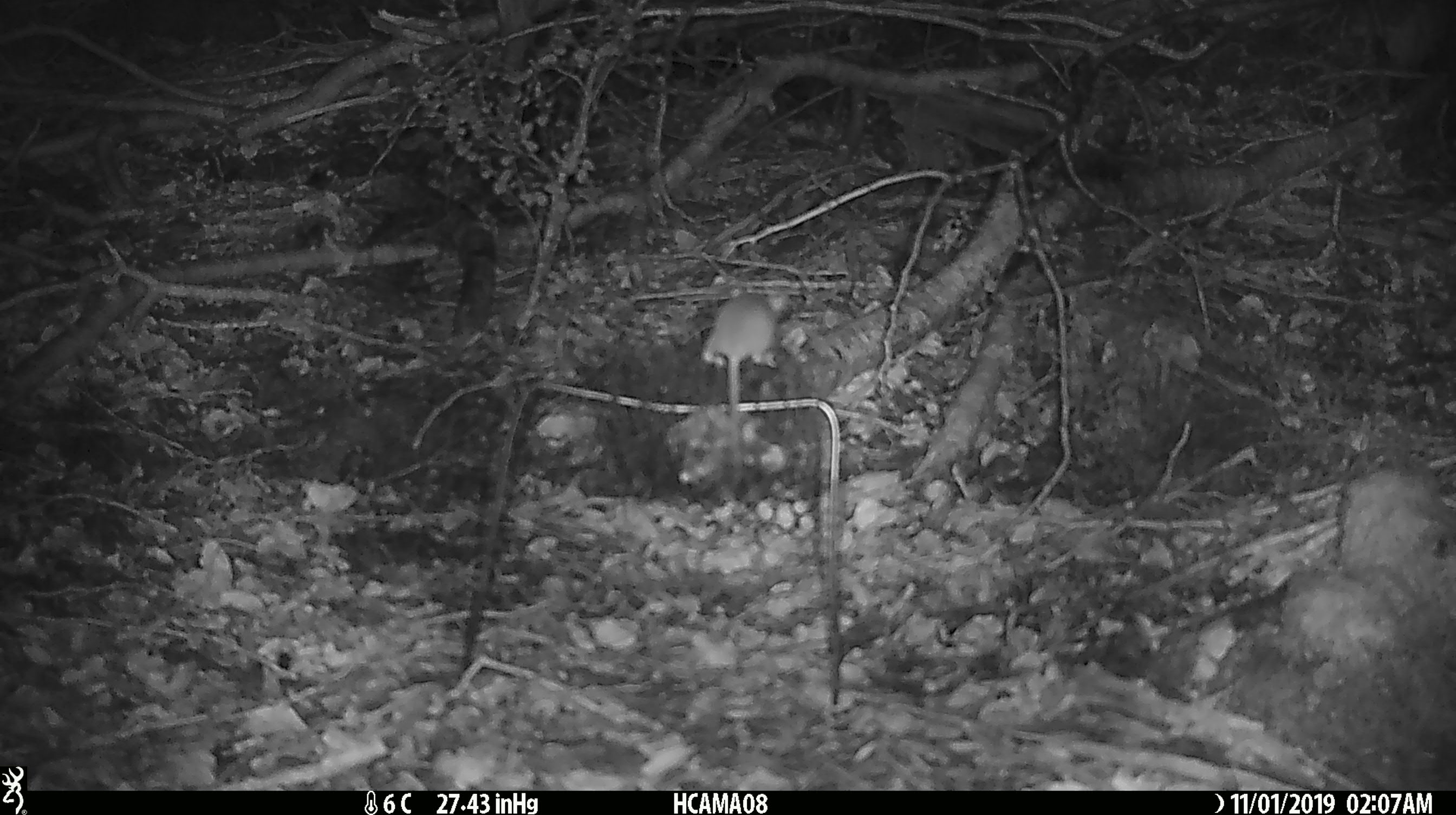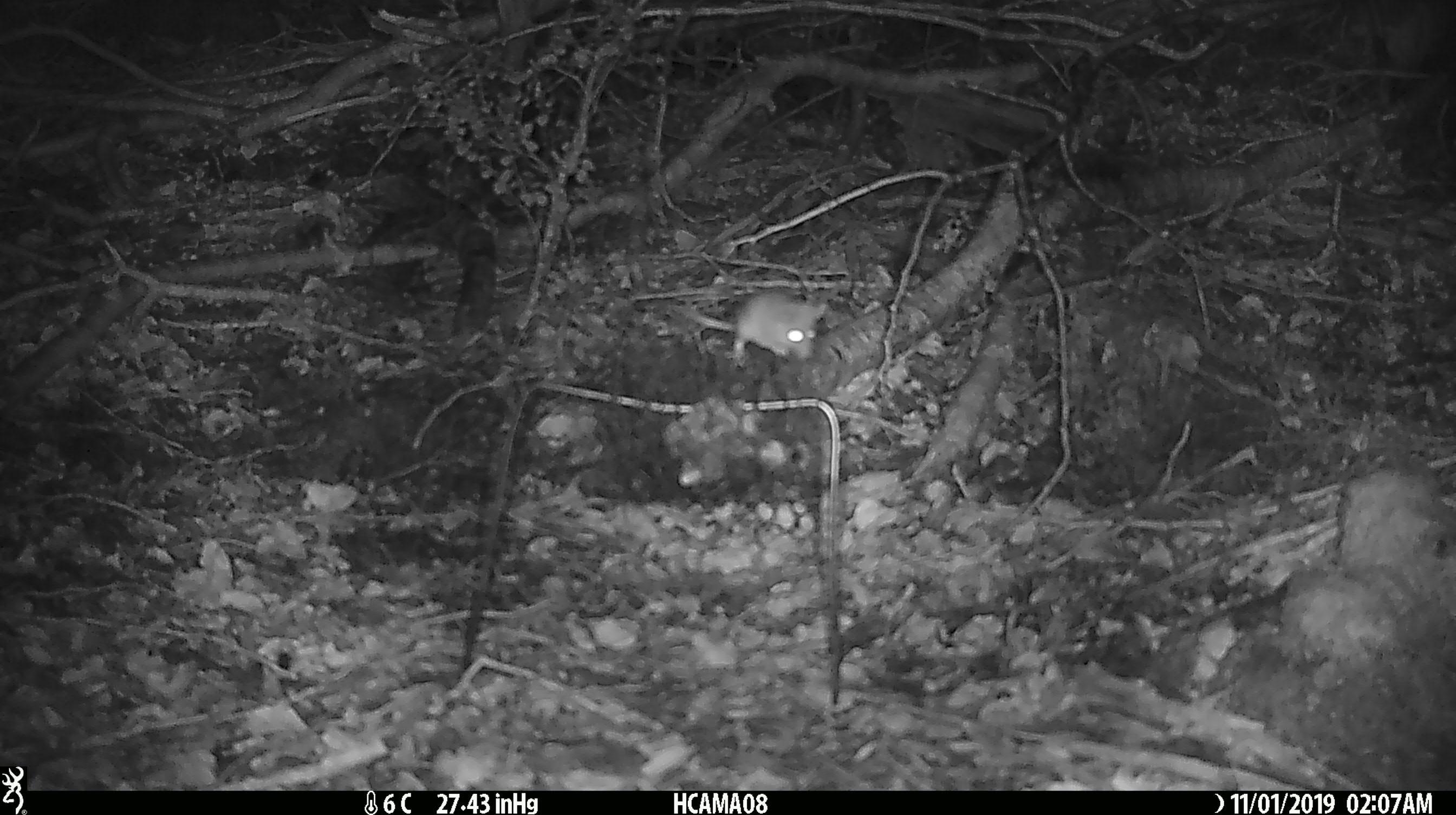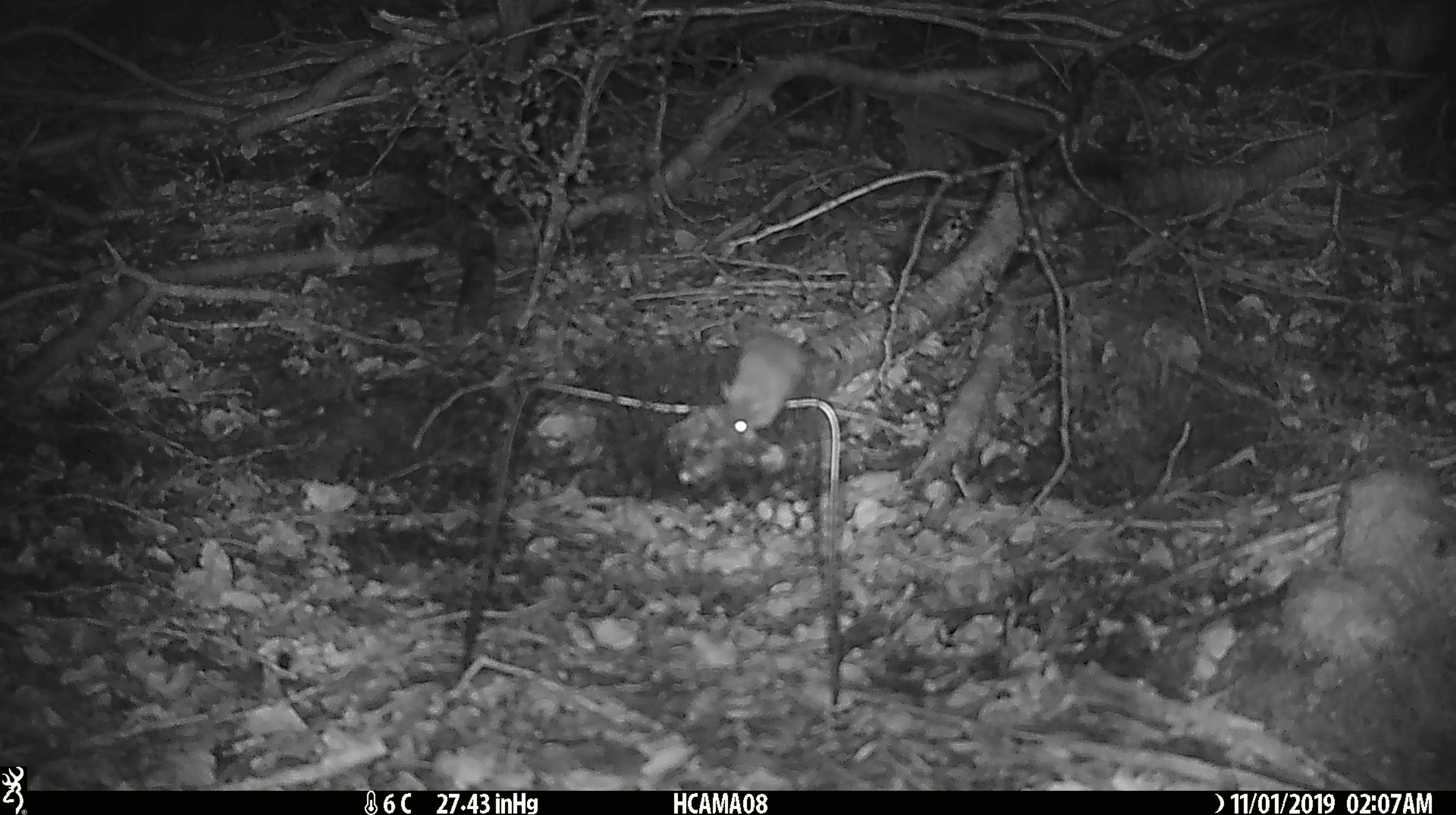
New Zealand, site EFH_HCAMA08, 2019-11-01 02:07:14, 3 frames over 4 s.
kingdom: Animalia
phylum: Chordata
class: Mammalia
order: Rodentia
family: Muridae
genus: Mus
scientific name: Mus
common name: mouse